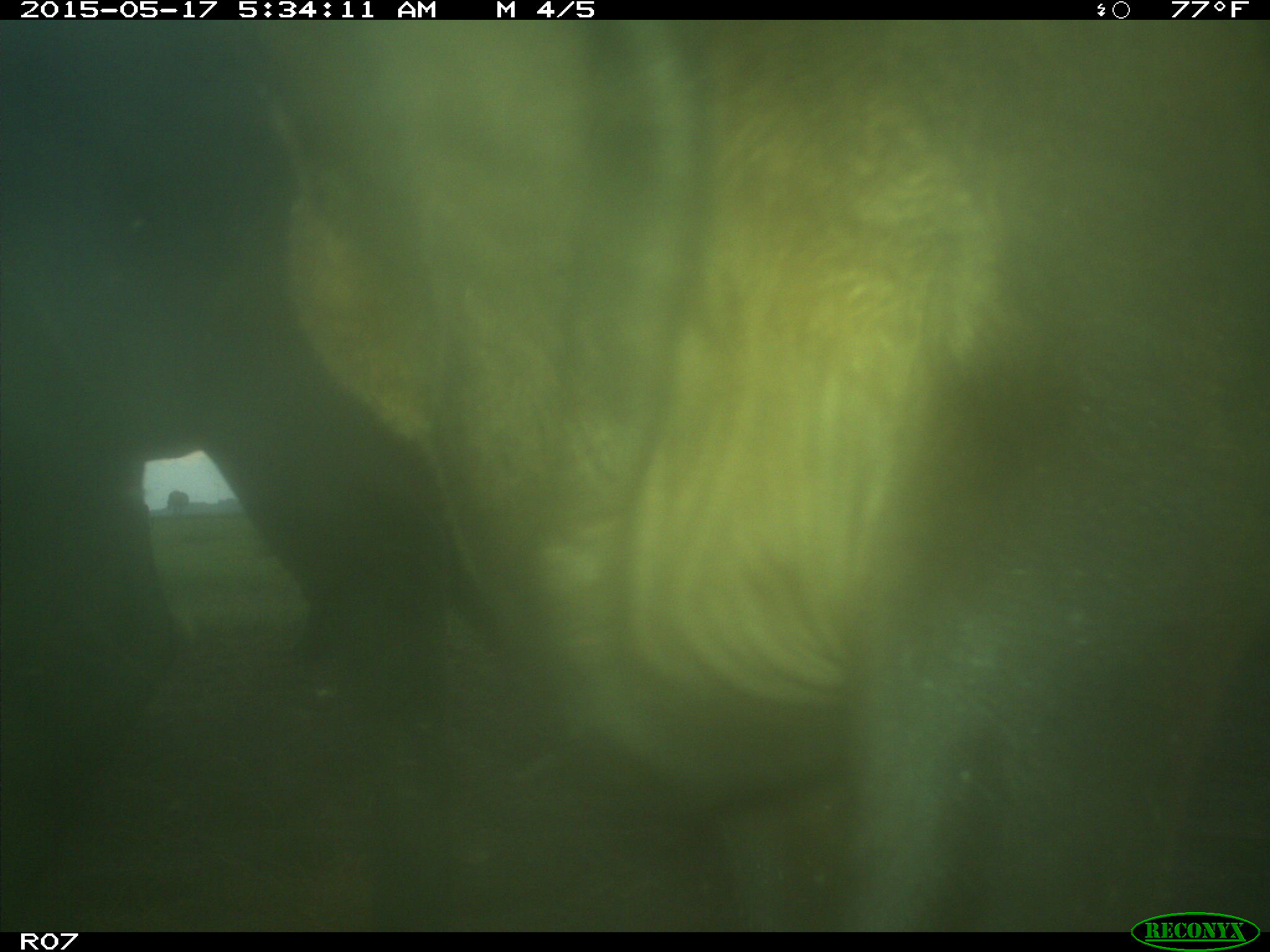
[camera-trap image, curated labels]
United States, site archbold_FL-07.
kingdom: Animalia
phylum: Chordata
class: Mammalia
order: Artiodactyla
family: Bovidae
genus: Bos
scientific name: Bos taurus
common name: domestic cow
Bos taurus (domestic cow).